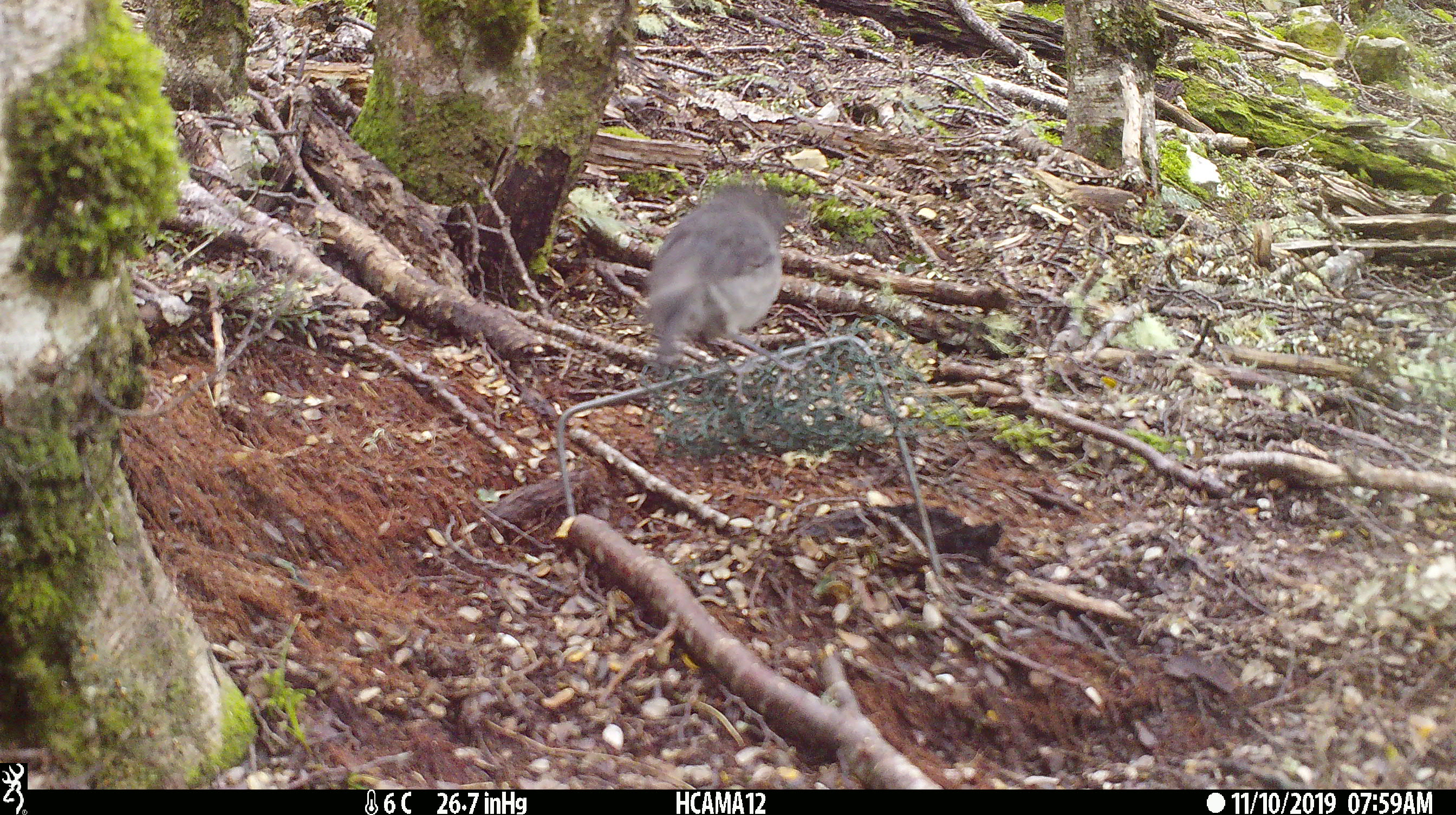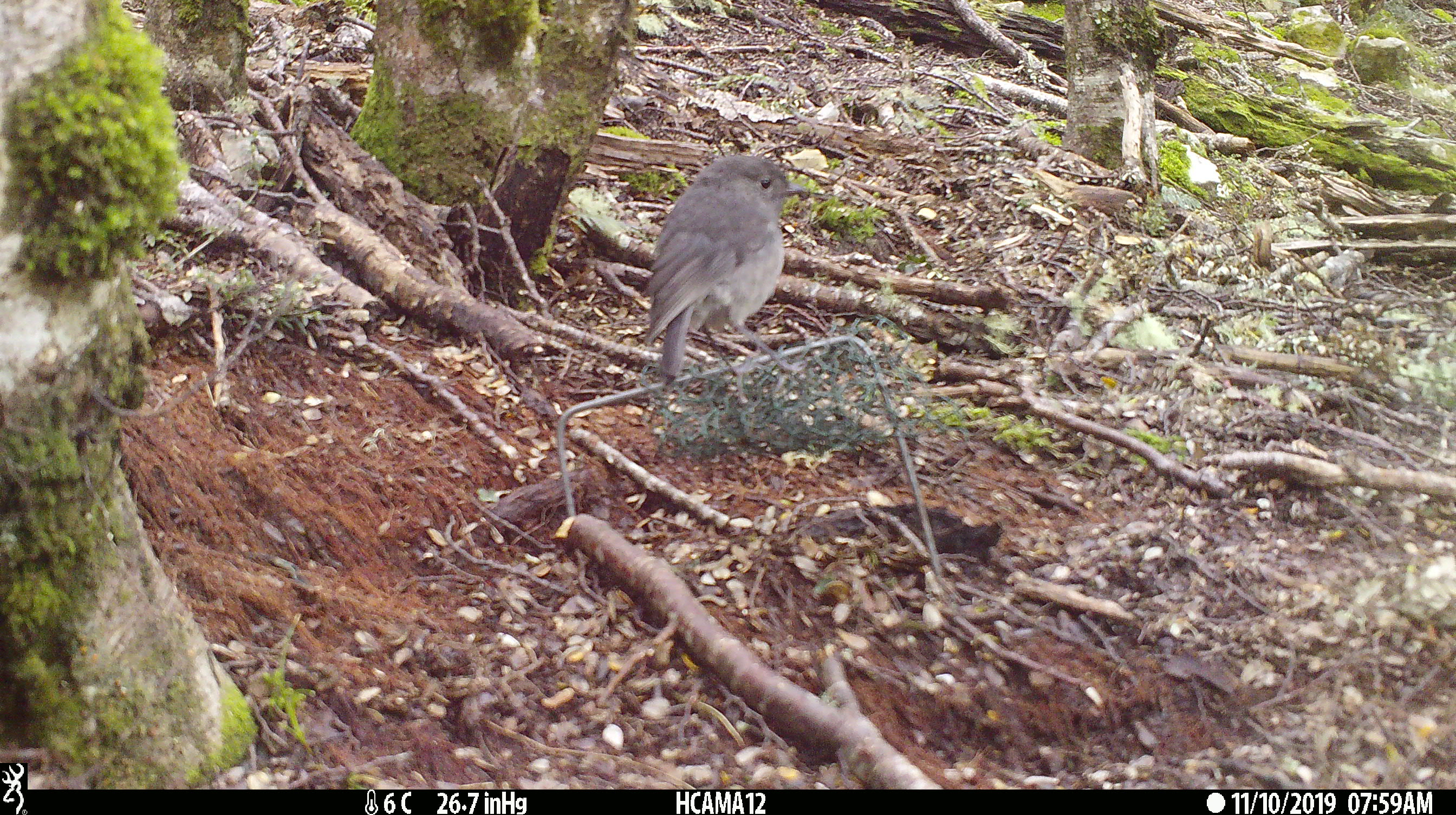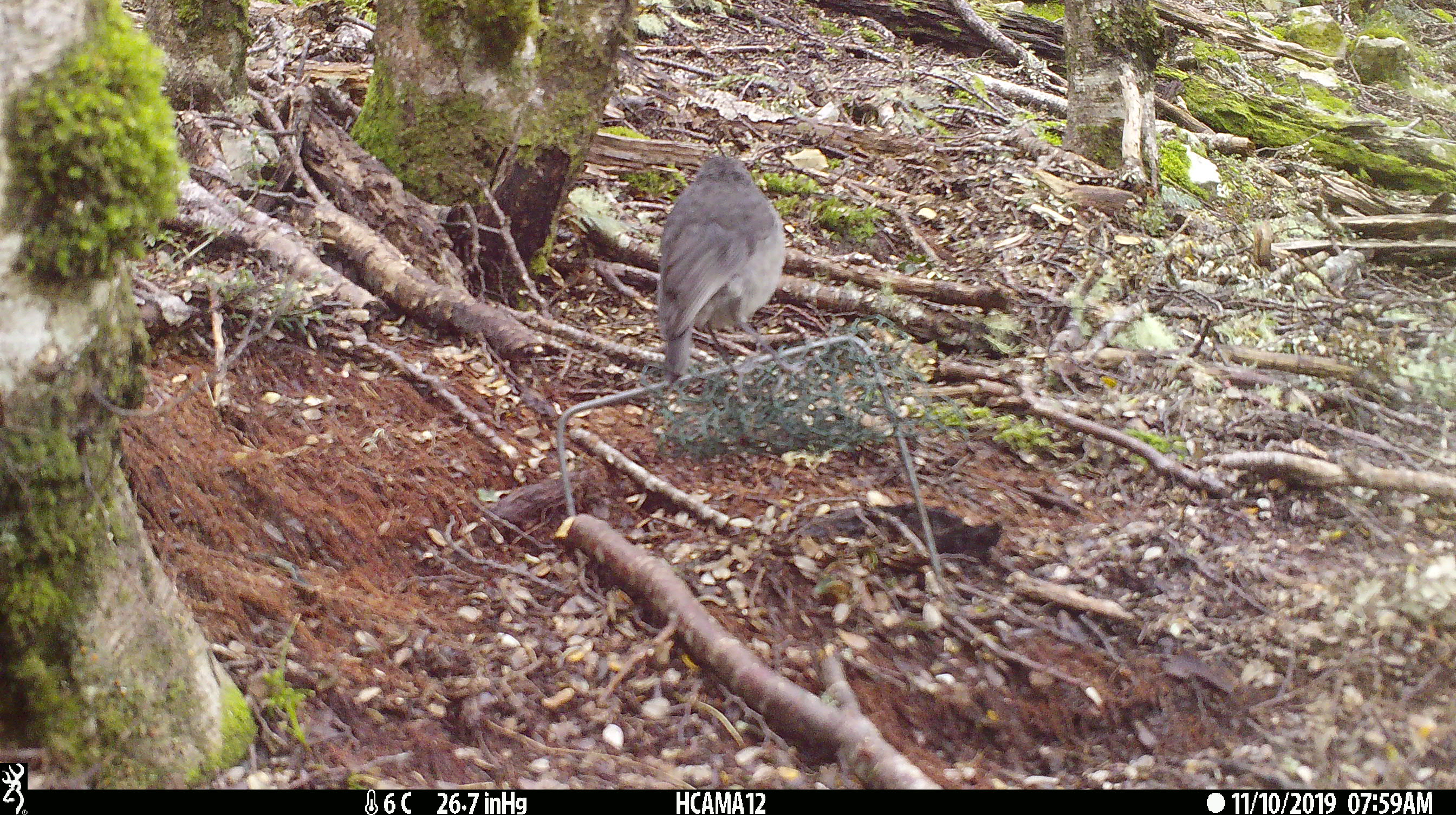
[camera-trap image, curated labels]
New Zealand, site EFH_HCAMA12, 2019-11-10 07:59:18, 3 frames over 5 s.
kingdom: Animalia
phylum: Chordata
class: Aves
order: Passeriformes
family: Petroicidae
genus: Petroica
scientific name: Petroica australis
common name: new zealand robin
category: robin